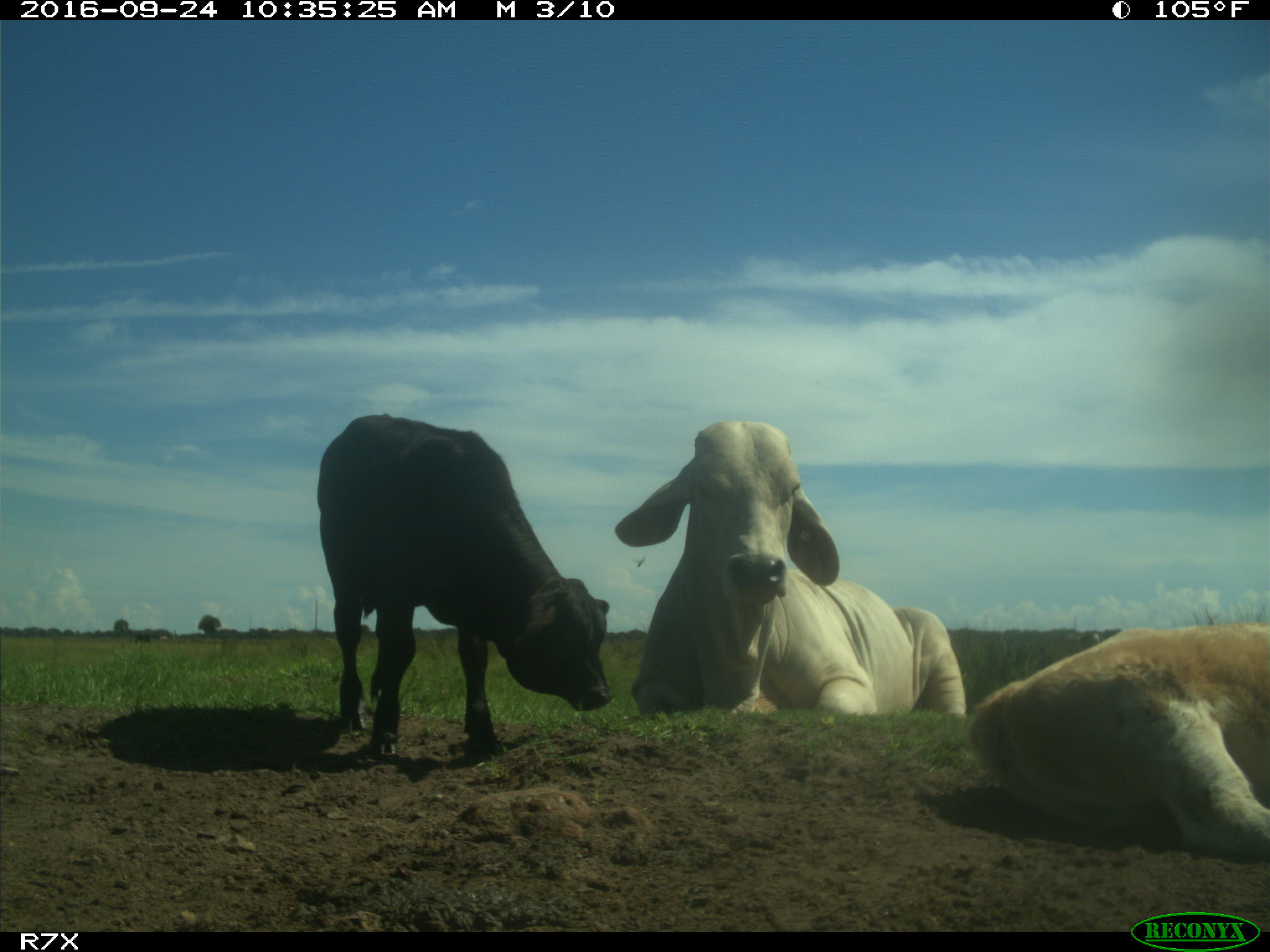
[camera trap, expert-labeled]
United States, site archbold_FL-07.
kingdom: Animalia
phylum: Chordata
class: Mammalia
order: Artiodactyla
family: Bovidae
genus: Bos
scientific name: Bos taurus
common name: domestic cow